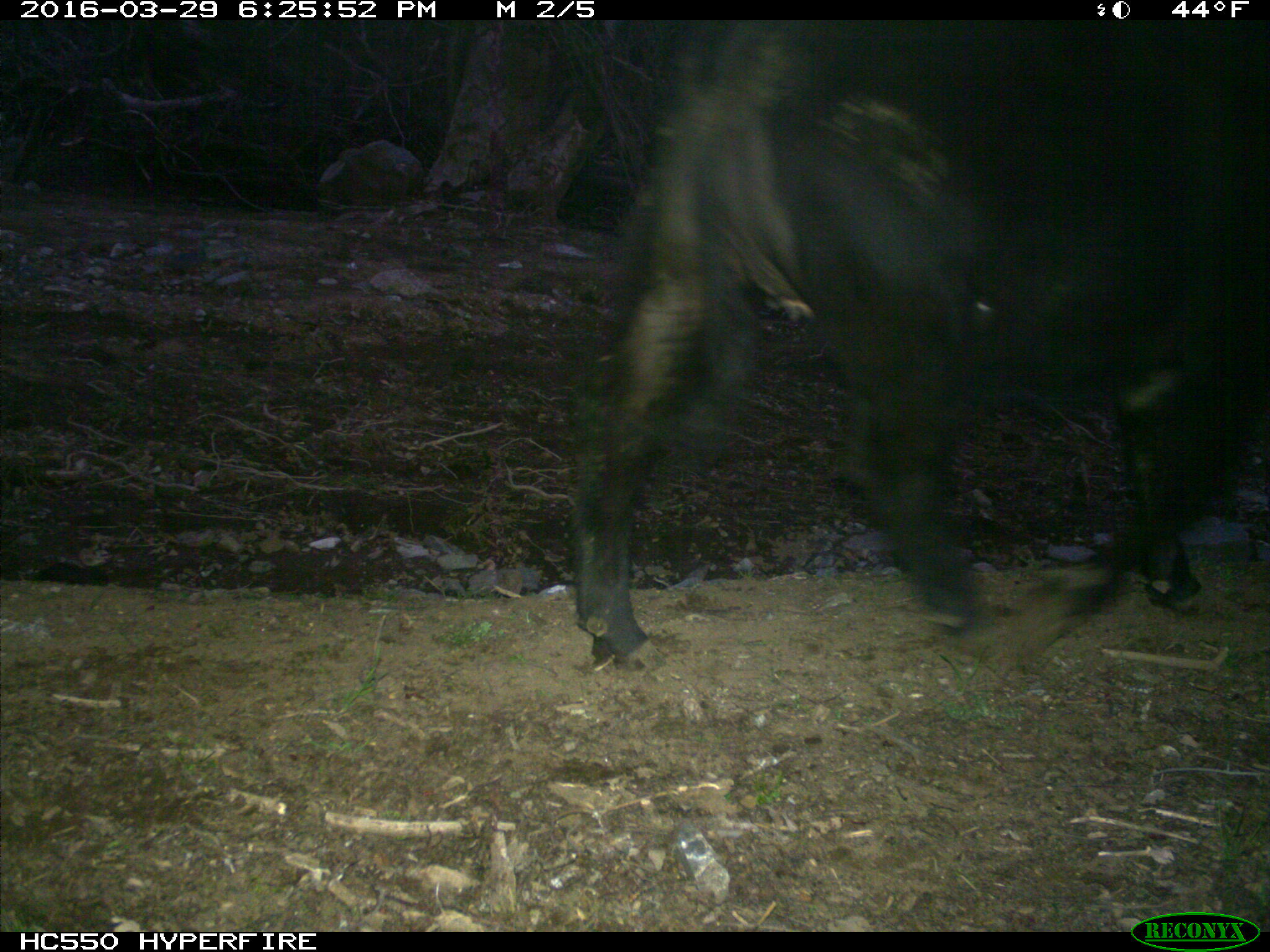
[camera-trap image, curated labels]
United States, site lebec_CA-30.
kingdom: Animalia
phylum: Chordata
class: Mammalia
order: Artiodactyla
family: Bovidae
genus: Bos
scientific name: Bos taurus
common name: domestic cow